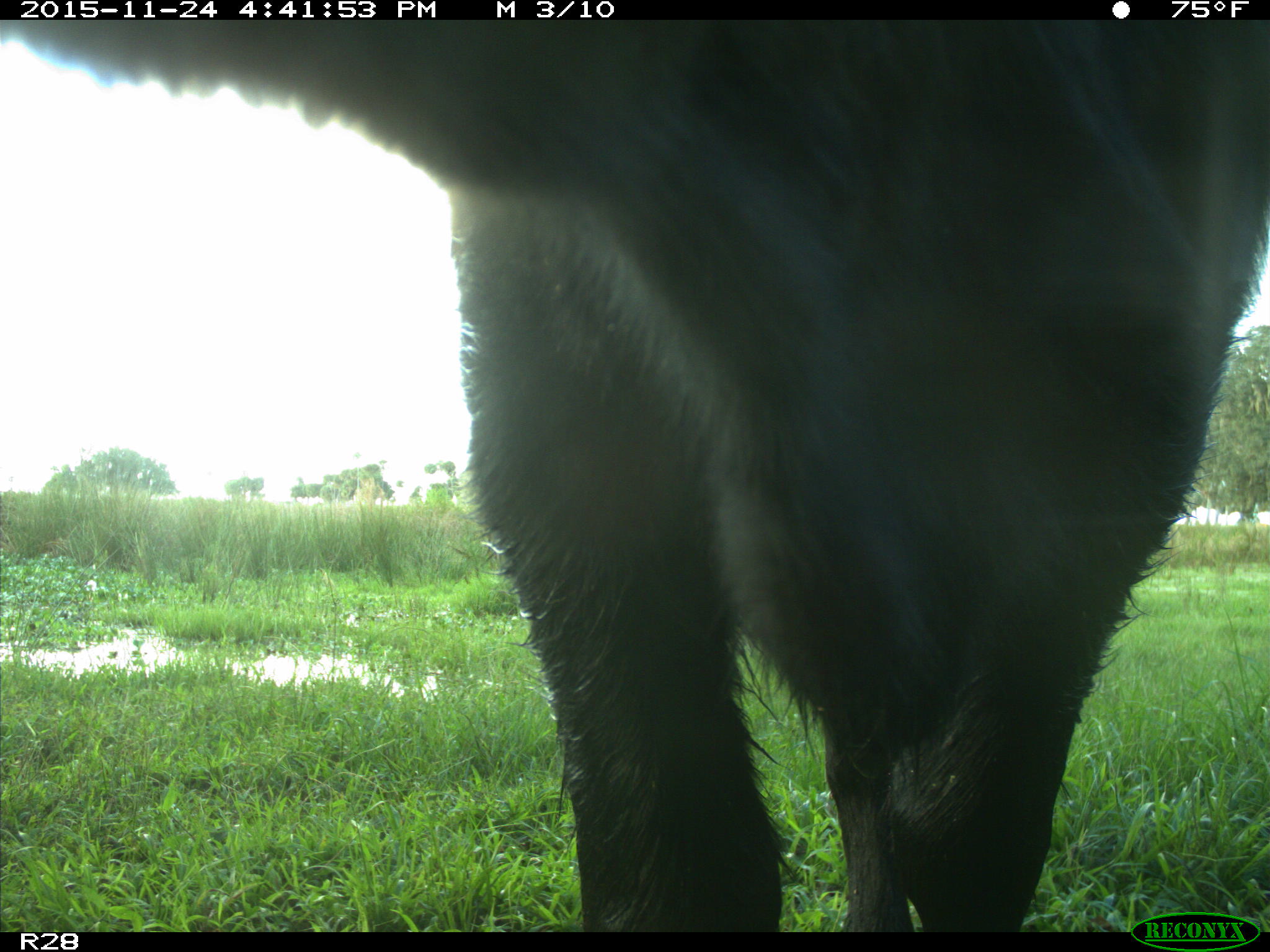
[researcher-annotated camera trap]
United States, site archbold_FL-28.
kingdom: Animalia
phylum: Chordata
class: Mammalia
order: Artiodactyla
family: Bovidae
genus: Bos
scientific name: Bos taurus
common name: domestic cow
Bos taurus (domestic cow).